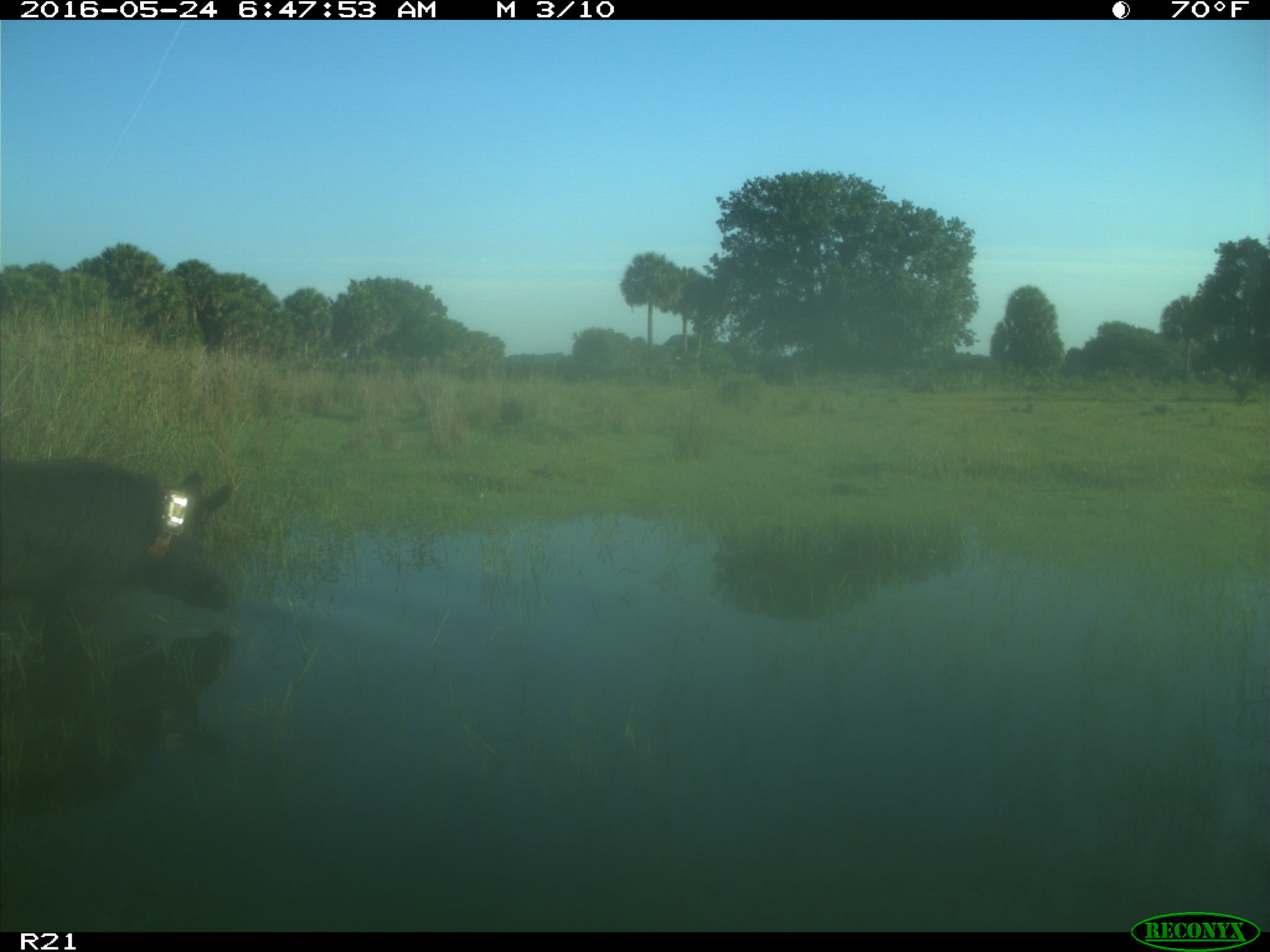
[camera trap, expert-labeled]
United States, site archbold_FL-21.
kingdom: Animalia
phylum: Chordata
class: Mammalia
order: Artiodactyla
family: Suidae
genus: Sus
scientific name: Sus scrofa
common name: wild boar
Sus scrofa (wild boar).